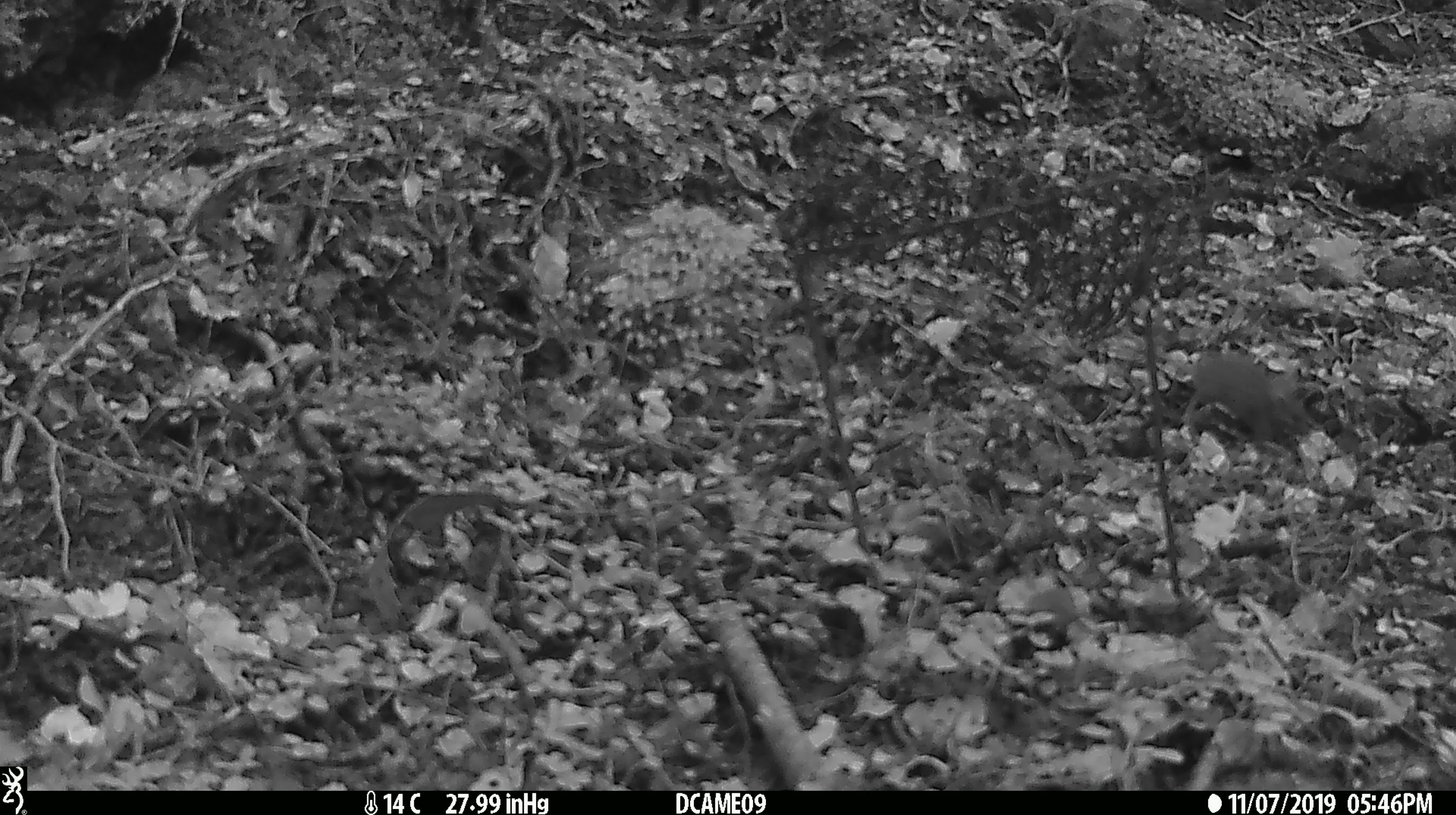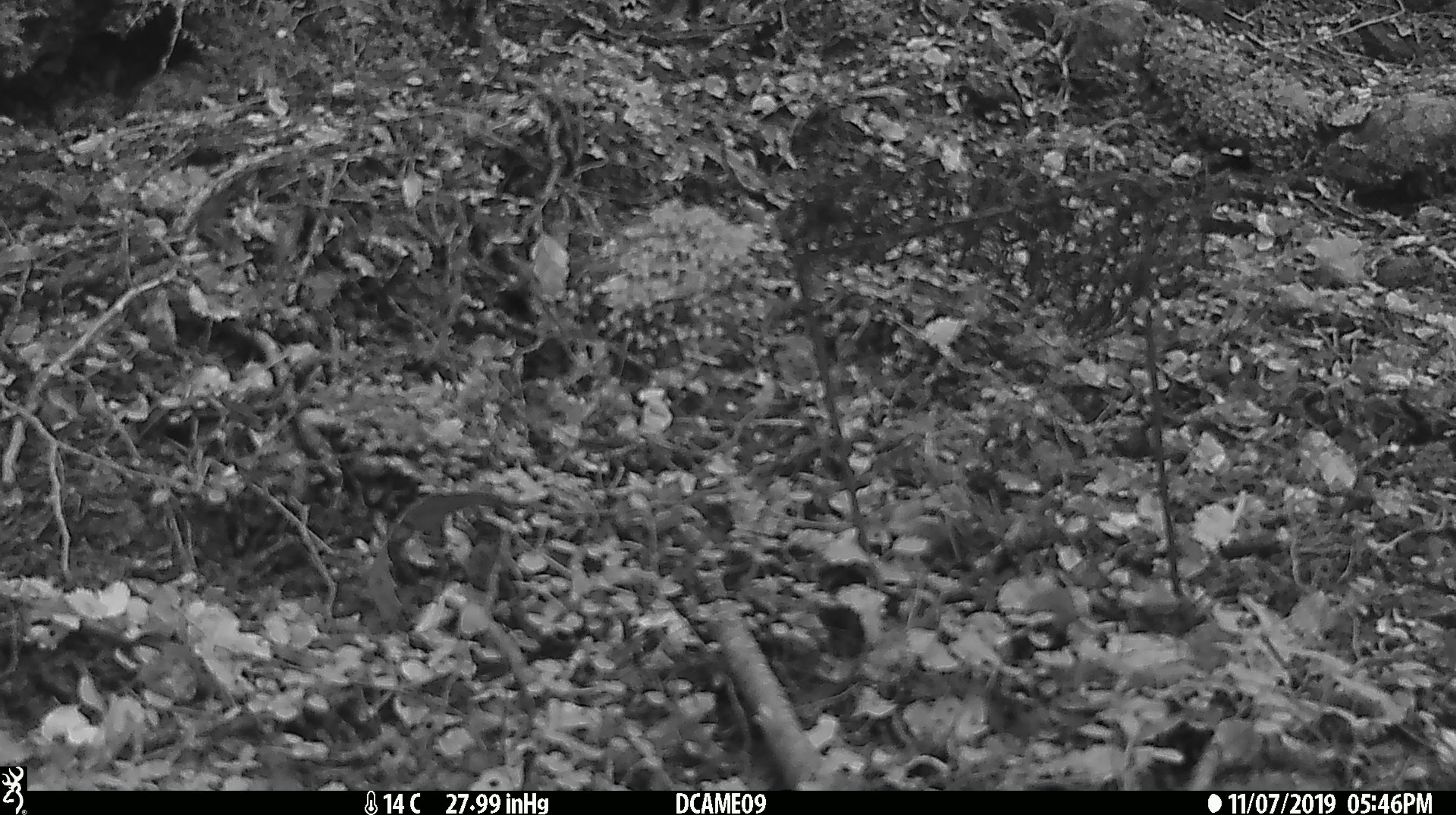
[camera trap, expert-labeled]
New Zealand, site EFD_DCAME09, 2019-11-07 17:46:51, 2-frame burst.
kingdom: Animalia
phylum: Chordata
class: Mammalia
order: Rodentia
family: Muridae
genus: Mus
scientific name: Mus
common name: mouse